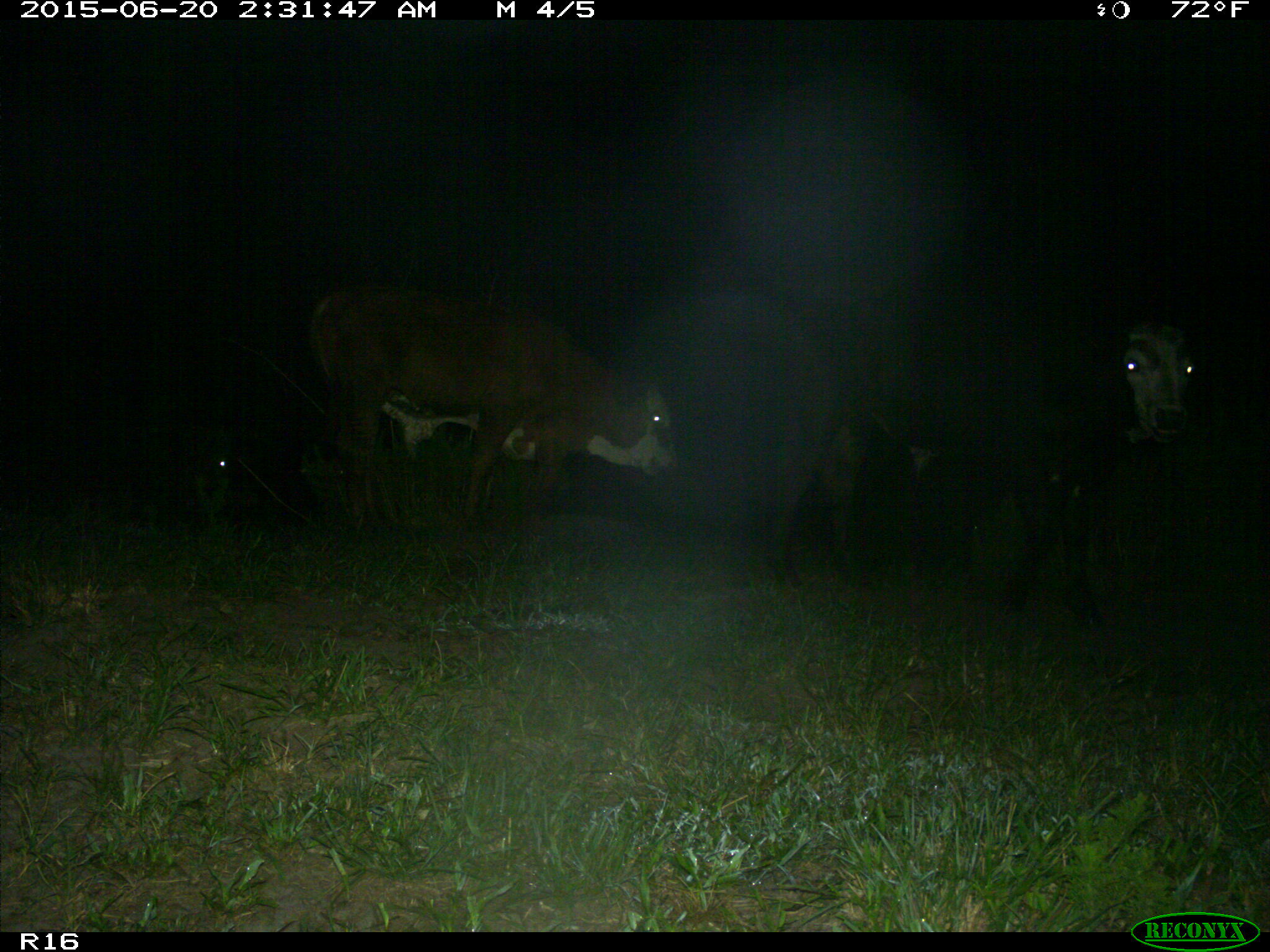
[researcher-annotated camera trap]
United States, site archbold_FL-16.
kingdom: Animalia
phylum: Chordata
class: Mammalia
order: Artiodactyla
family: Bovidae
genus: Bos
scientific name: Bos taurus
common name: domestic cow